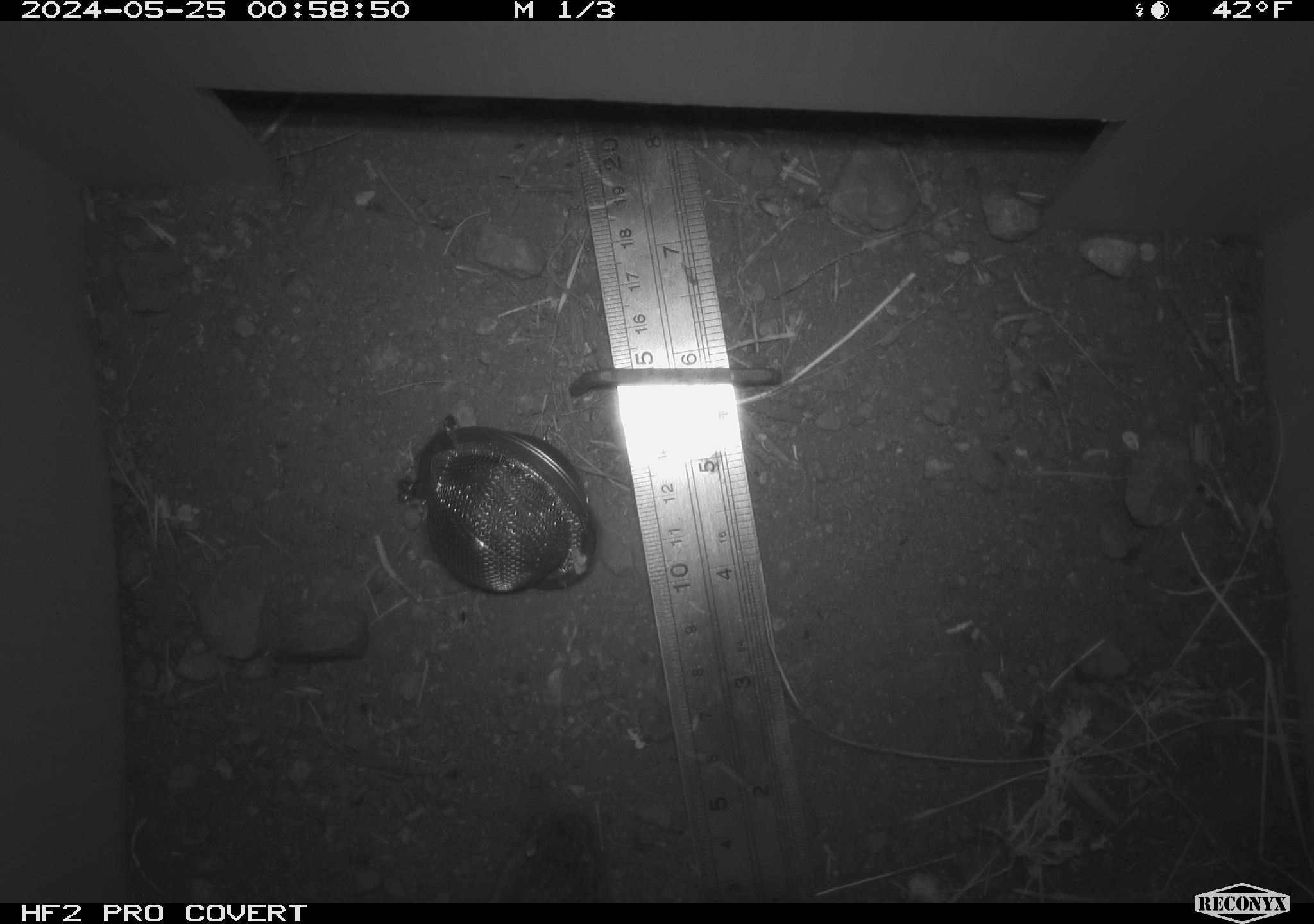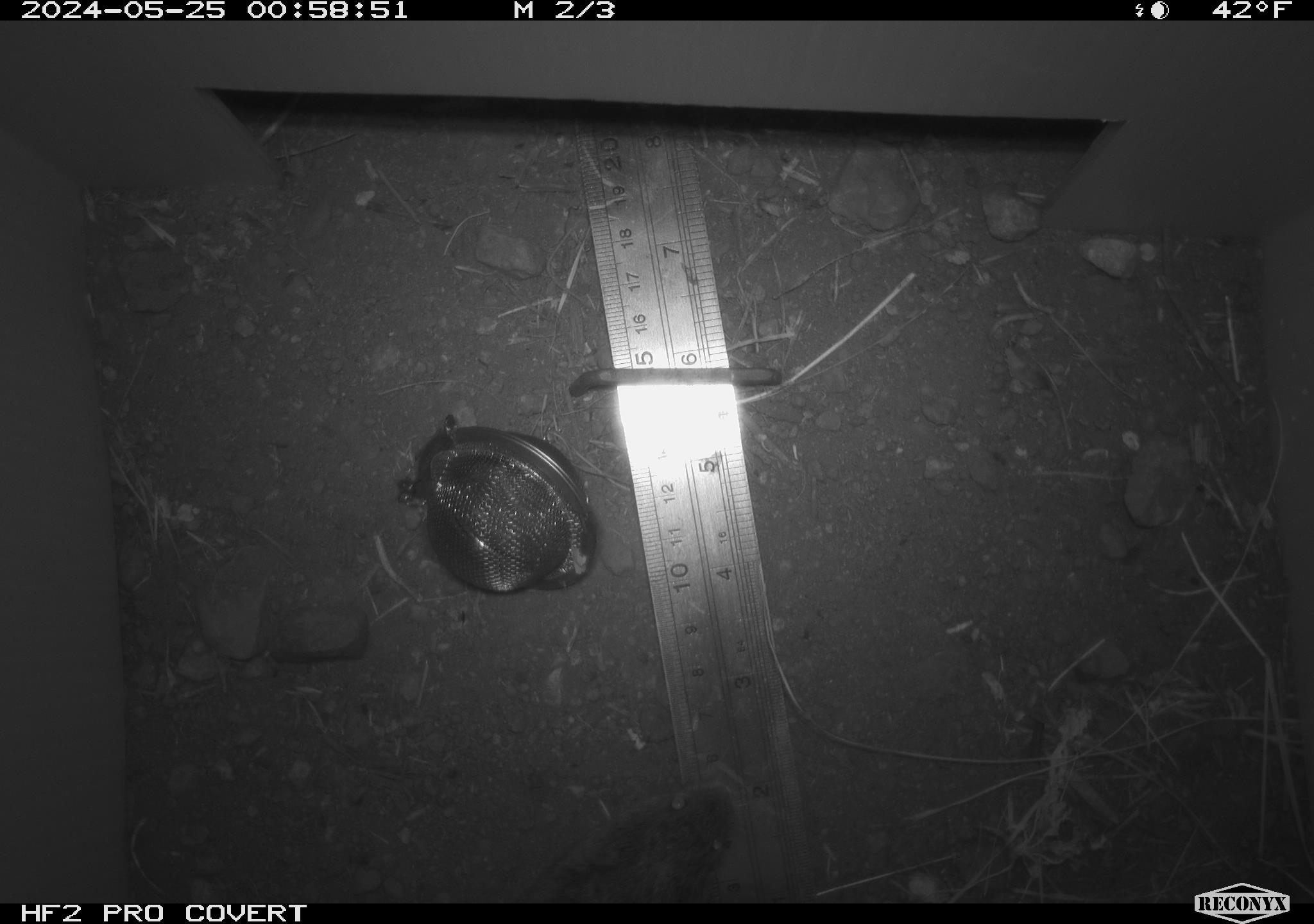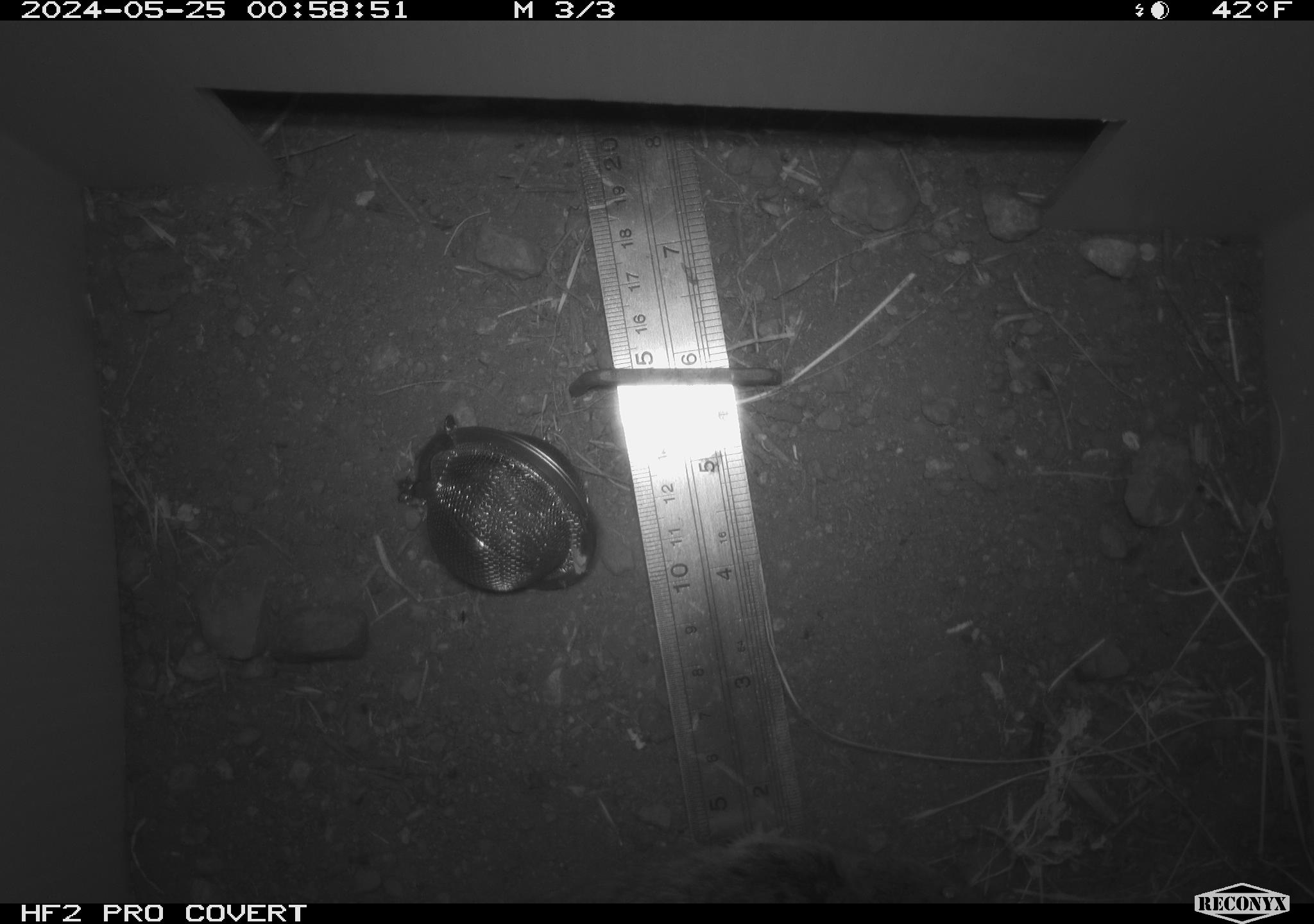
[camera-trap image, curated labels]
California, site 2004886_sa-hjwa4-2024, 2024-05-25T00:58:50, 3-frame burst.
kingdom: Animalia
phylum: Chordata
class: Mammalia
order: Rodentia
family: Cricetidae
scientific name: Cricetidae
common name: hamsters, voles, lemmings, and allies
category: cricetidae family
Cricetidae family (hamsters, voles, lemmings, and allies) (Cricetidae).